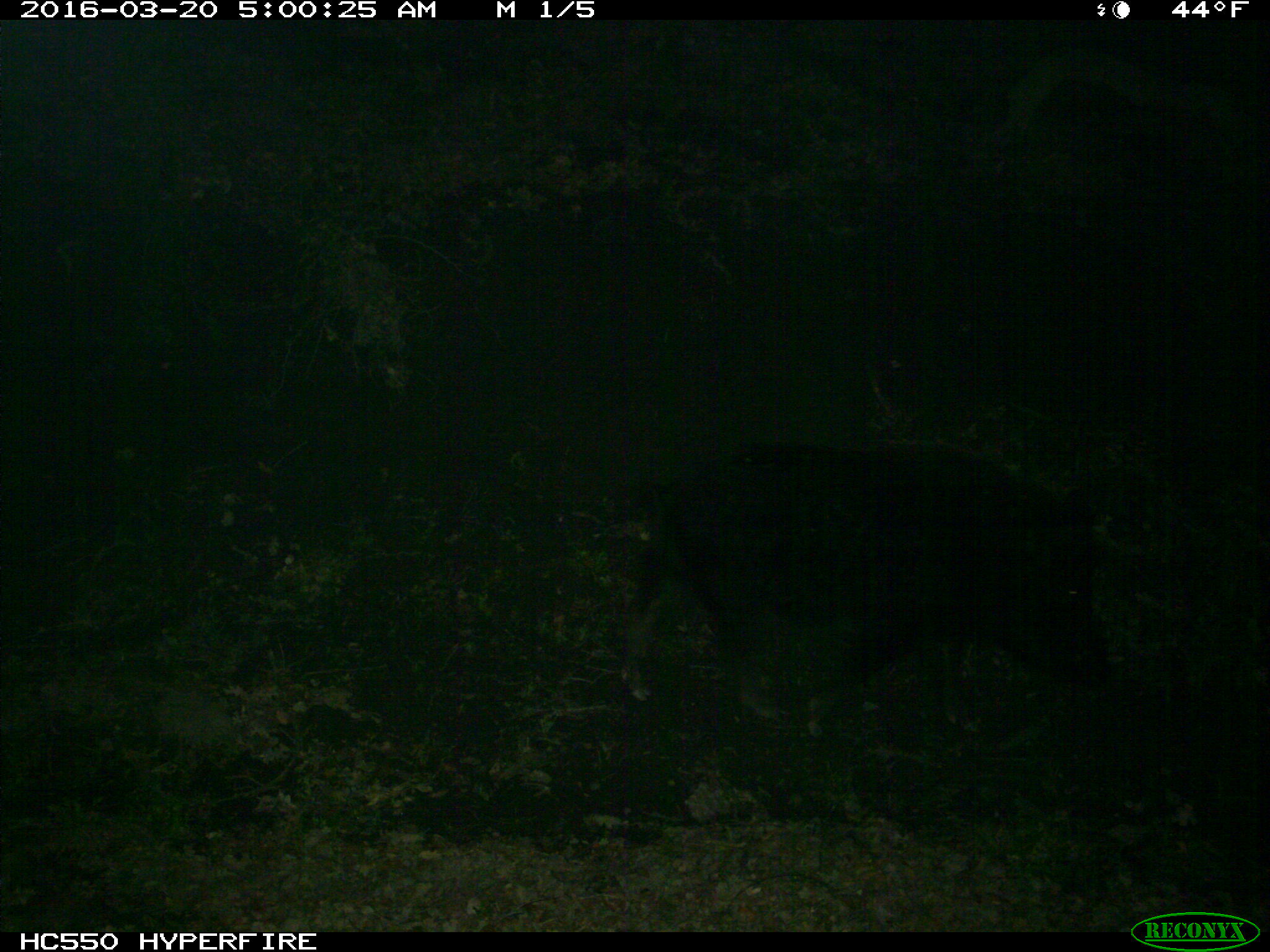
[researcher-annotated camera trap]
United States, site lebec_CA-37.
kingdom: Animalia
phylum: Chordata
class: Mammalia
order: Artiodactyla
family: Suidae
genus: Sus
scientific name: Sus scrofa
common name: wild boar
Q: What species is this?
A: Sus scrofa (wild boar).